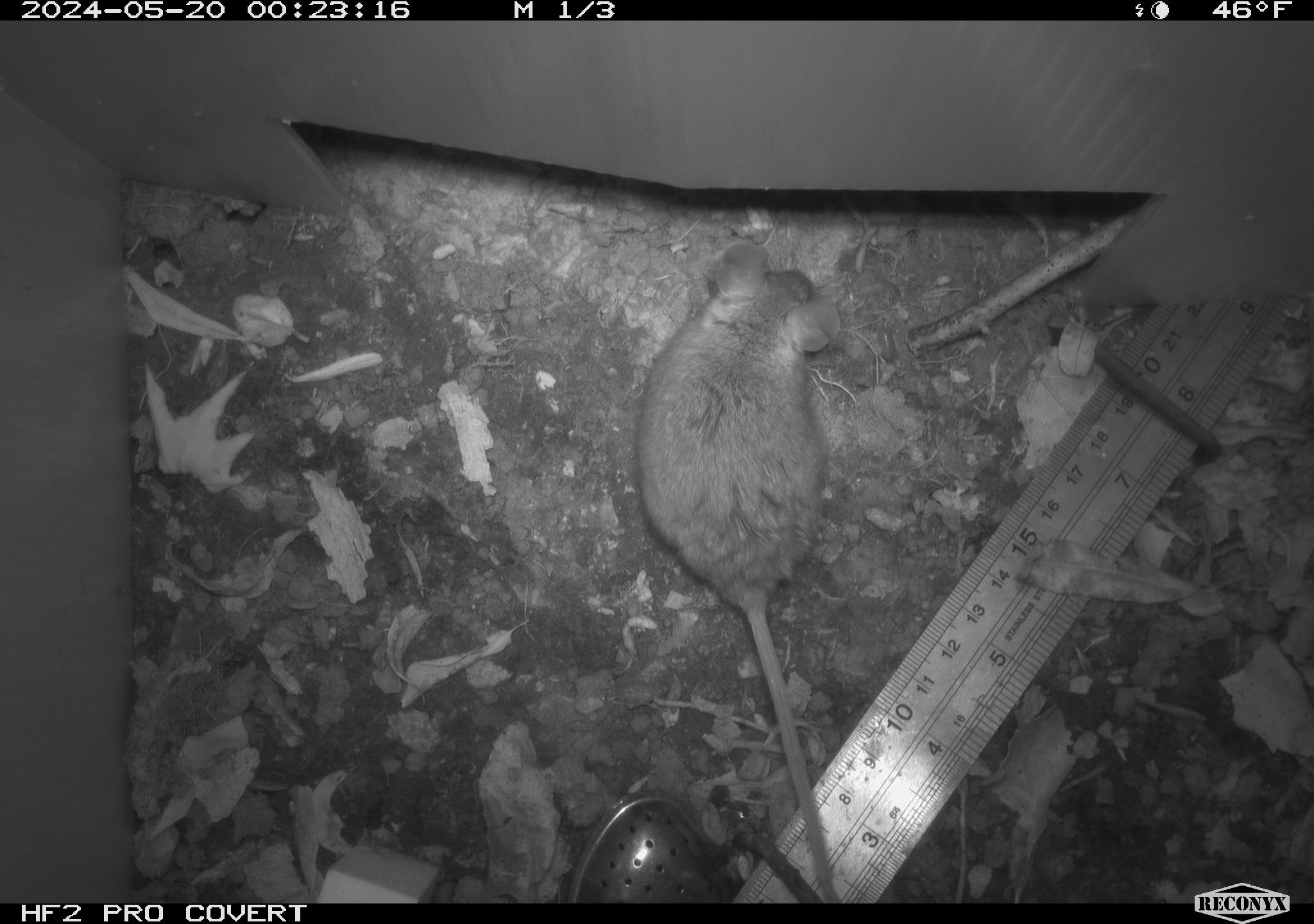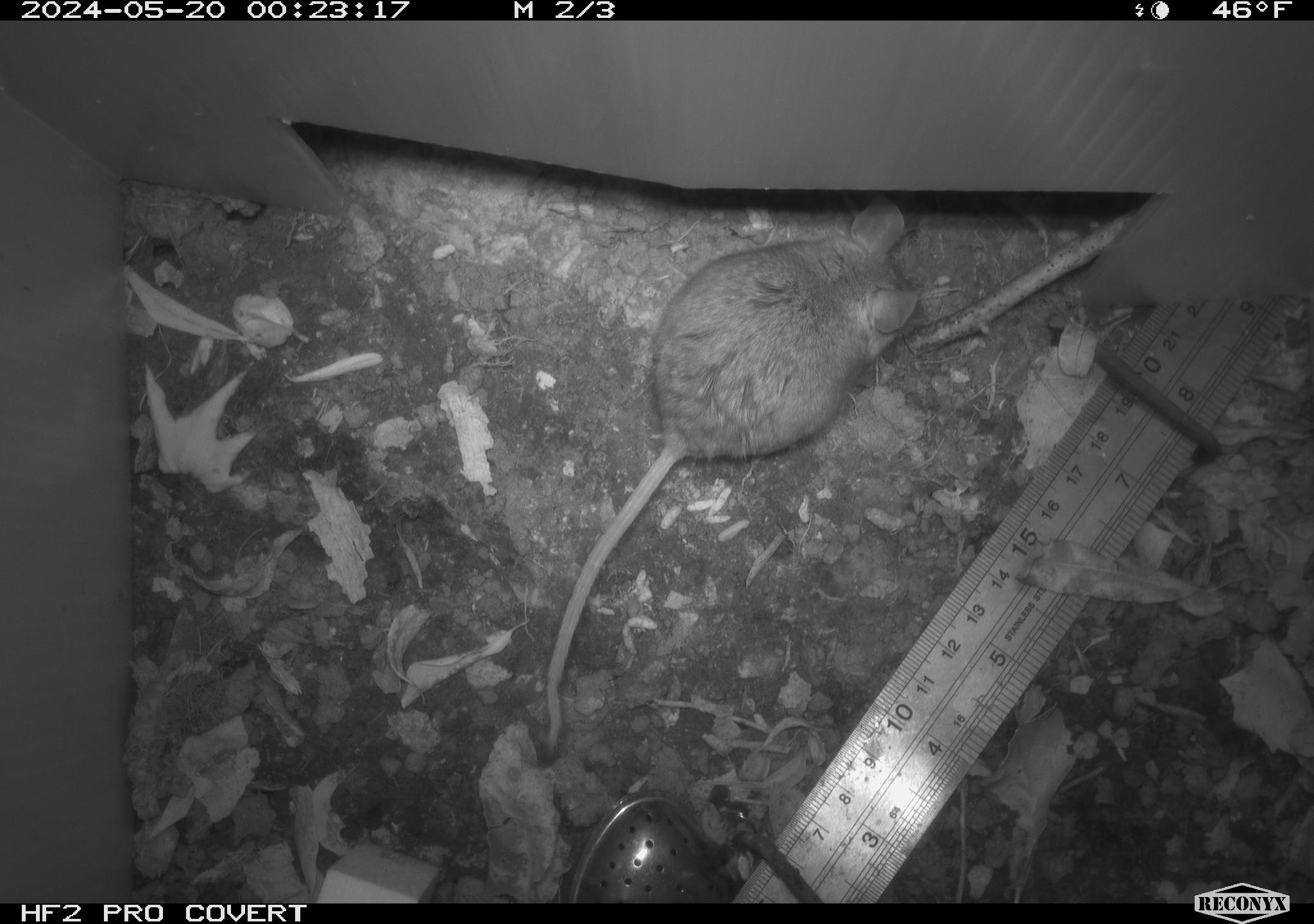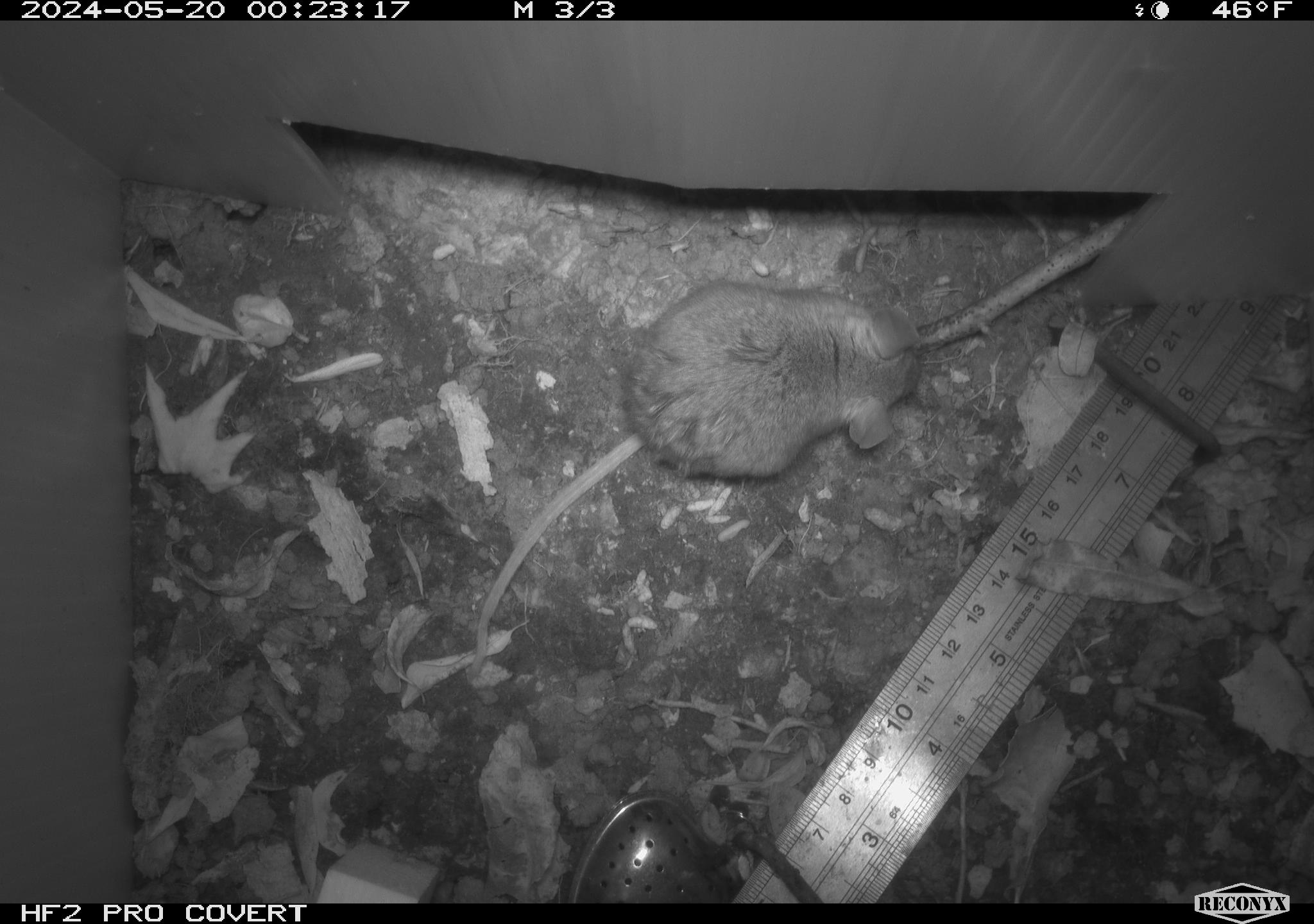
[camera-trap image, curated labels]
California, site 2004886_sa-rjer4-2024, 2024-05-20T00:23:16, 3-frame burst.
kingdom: Animalia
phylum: Chordata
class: Mammalia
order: Rodentia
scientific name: Rodentia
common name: mouse species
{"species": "mouse species (Rodentia)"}